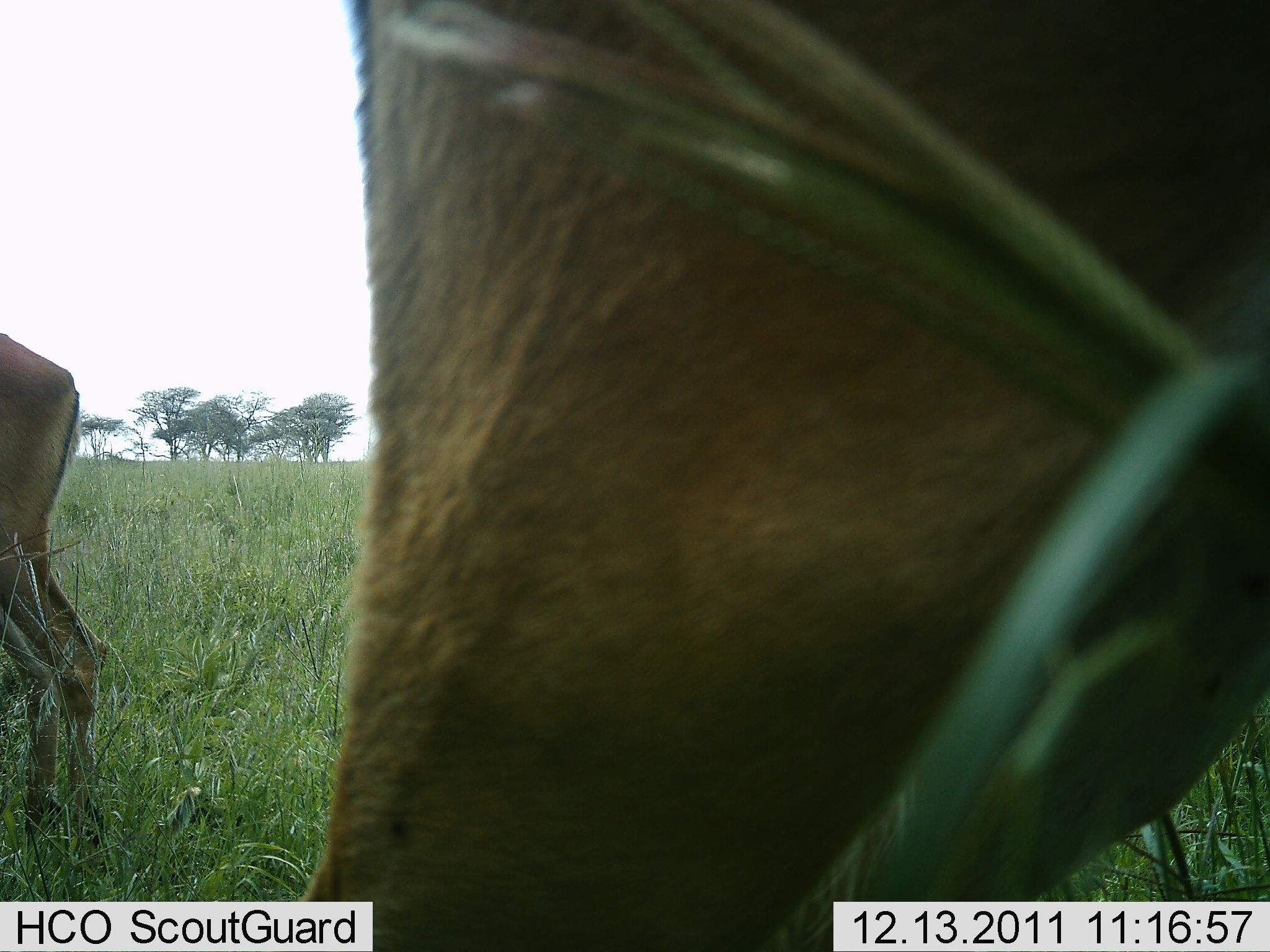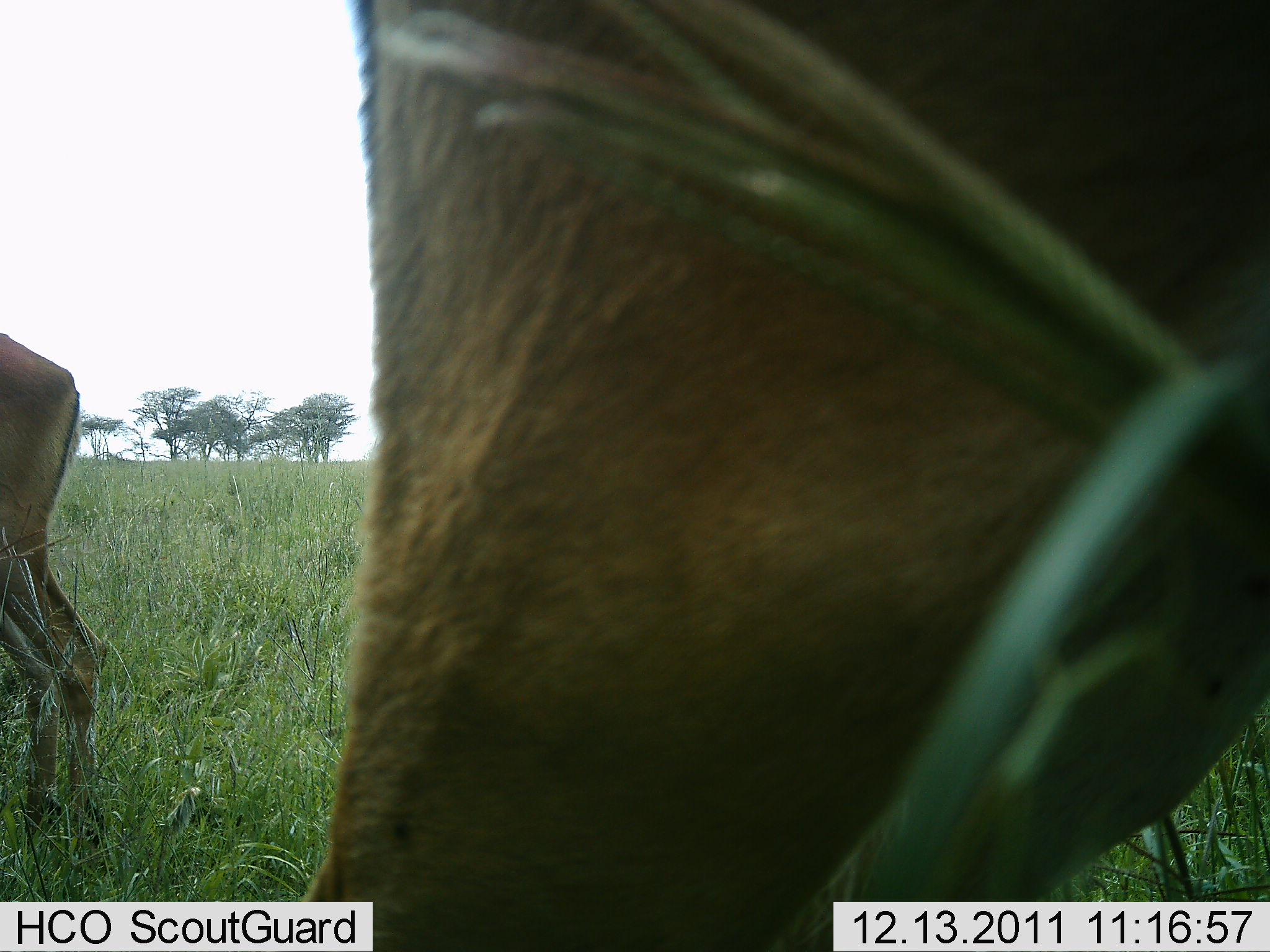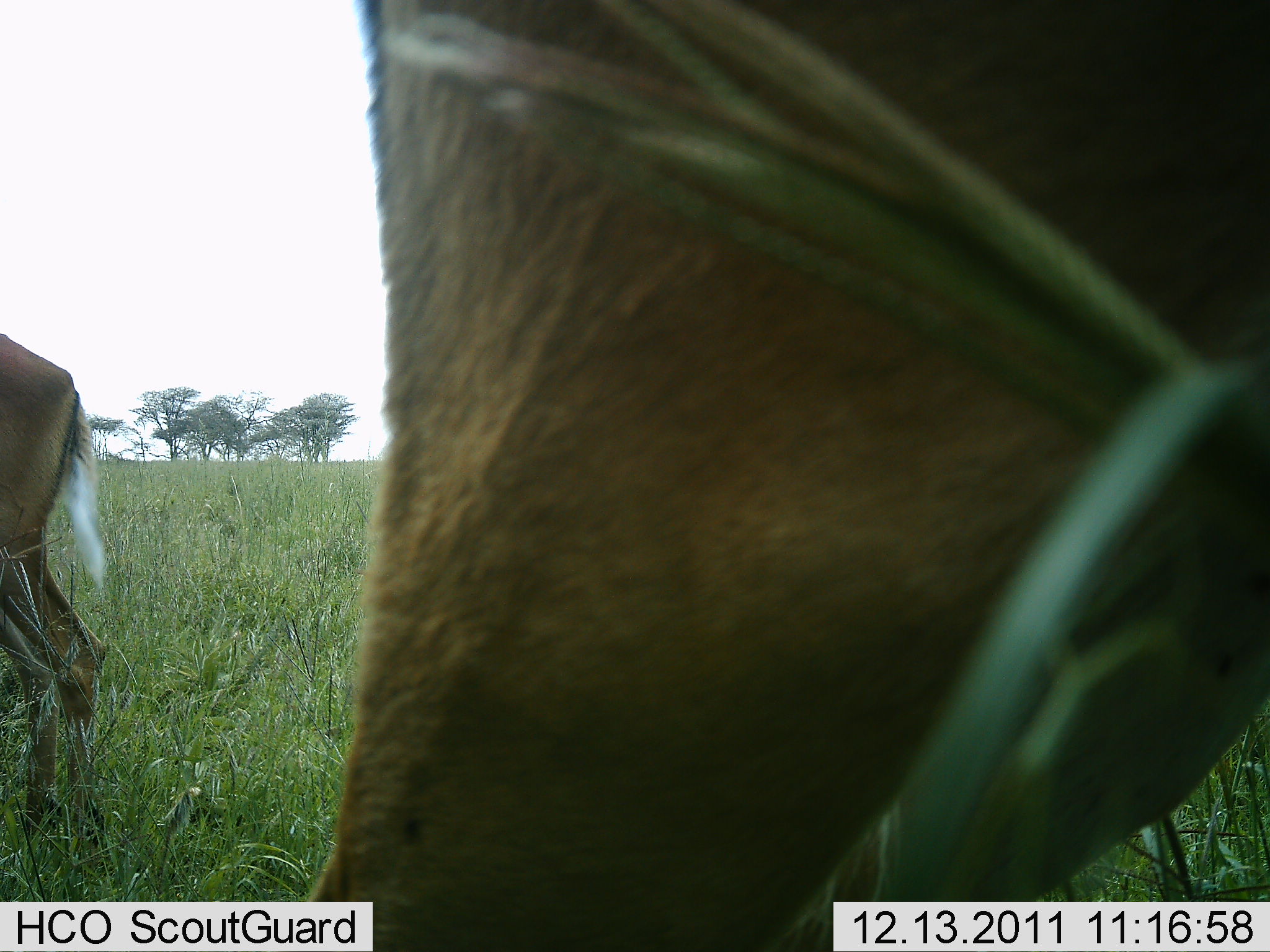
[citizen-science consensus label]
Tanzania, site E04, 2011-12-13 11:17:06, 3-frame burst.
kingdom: Animalia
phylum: Chordata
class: Mammalia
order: Artiodactyla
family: Bovidae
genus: Aepyceros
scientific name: Aepyceros melampus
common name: impala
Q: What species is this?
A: Impala (Aepyceros melampus).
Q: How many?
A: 2.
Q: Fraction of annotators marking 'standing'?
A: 100%.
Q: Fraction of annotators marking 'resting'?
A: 11%.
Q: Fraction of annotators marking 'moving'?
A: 0%.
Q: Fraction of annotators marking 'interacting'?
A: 0%.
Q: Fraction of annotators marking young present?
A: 0%.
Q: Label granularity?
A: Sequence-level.